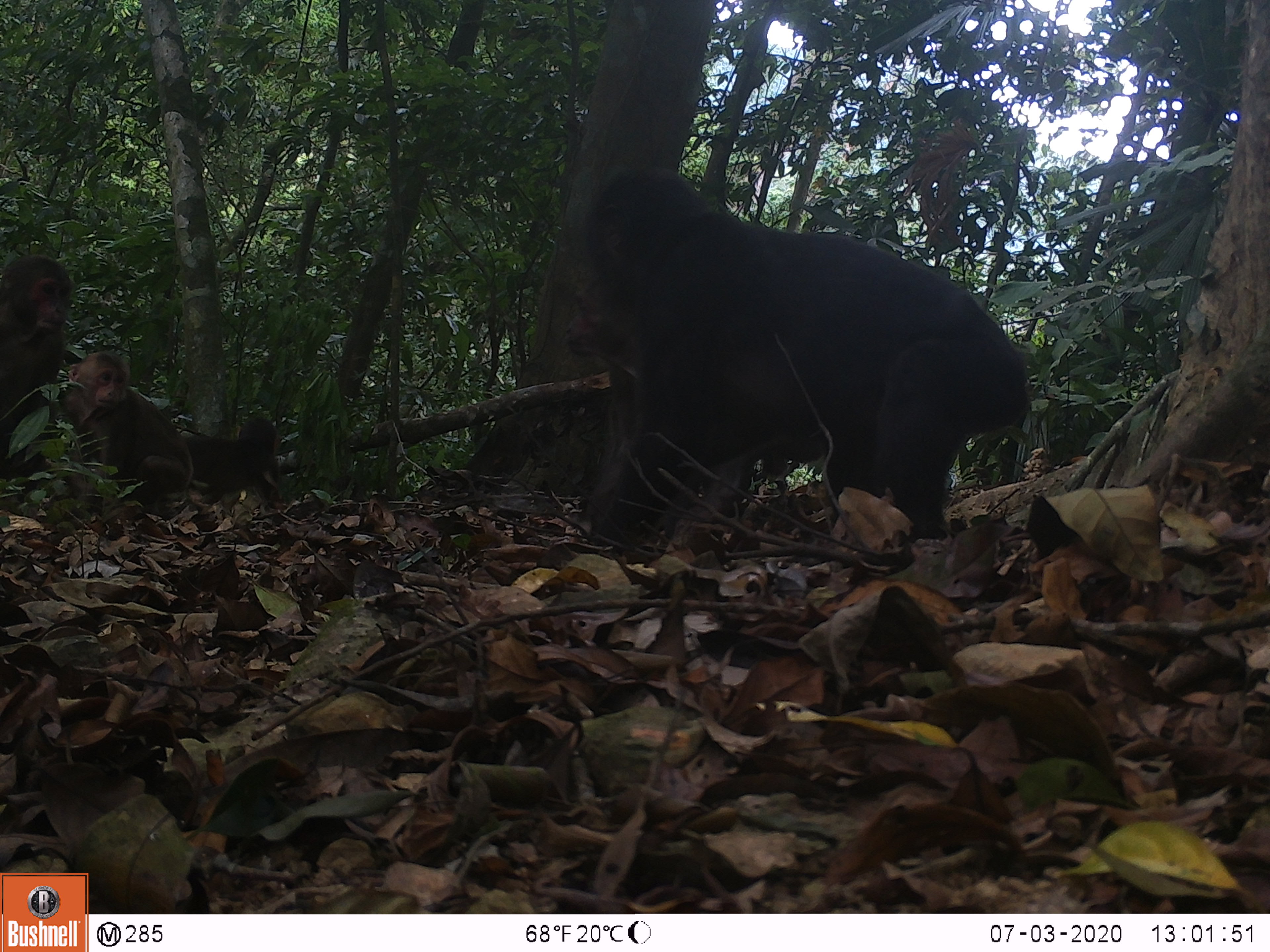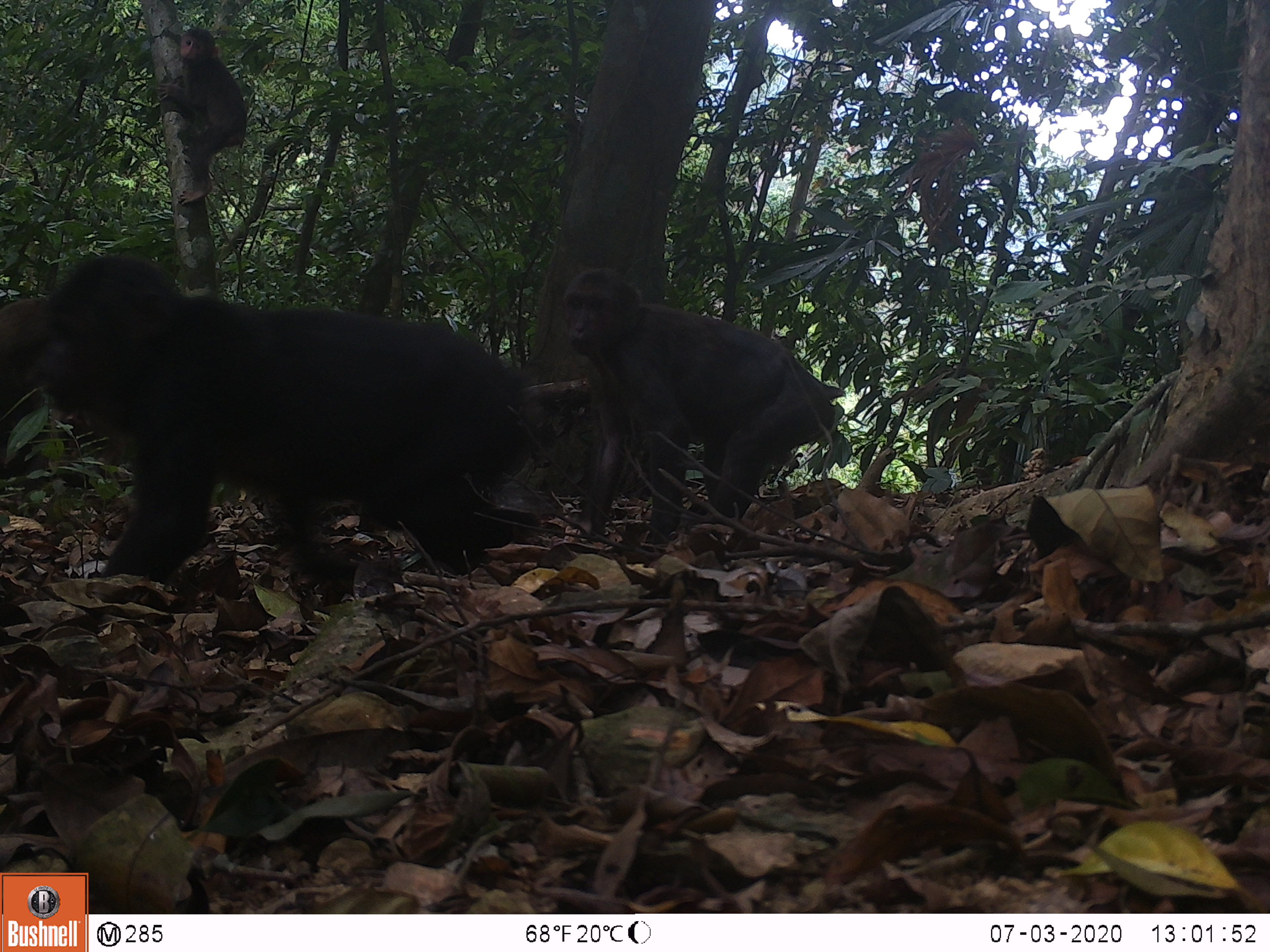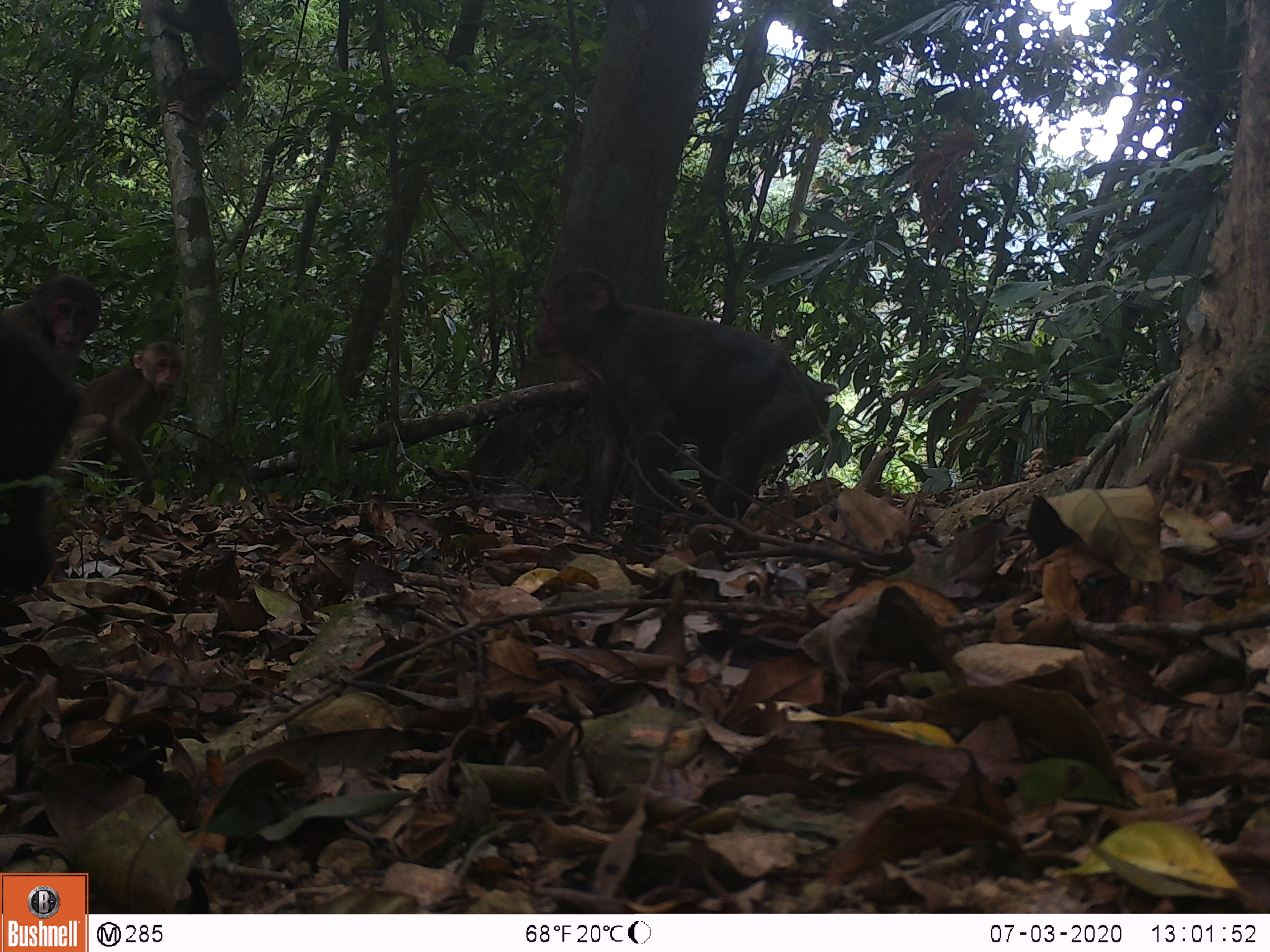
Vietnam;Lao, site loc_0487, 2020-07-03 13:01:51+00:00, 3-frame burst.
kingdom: Animalia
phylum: Chordata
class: Mammalia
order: Primates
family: Cercopithecidae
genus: Macaca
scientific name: Macaca arctoides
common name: stump-tailed macaque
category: stump tailed macaque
Stump tailed macaque (stump-tailed macaque) (Macaca arctoides). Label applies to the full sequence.